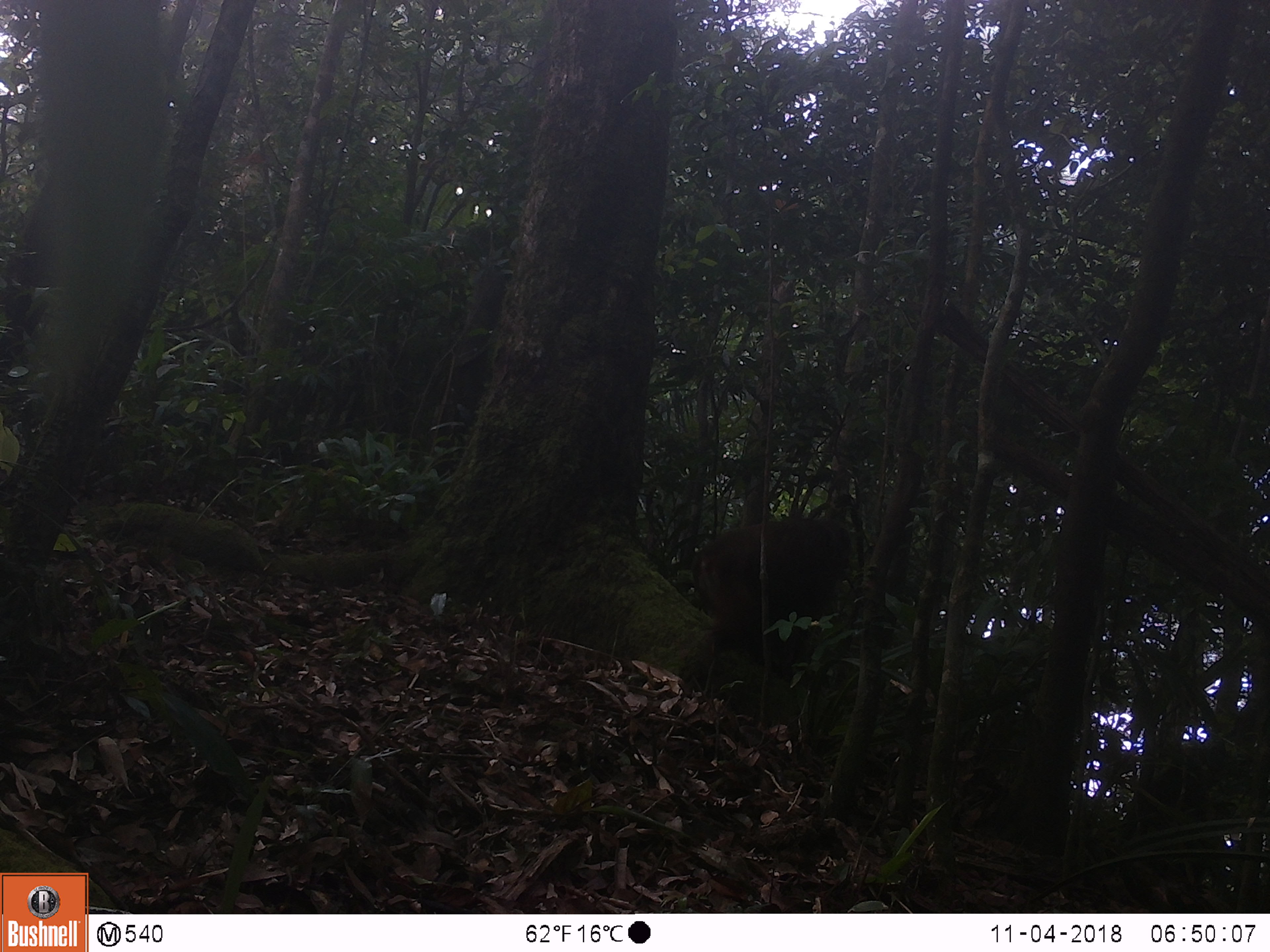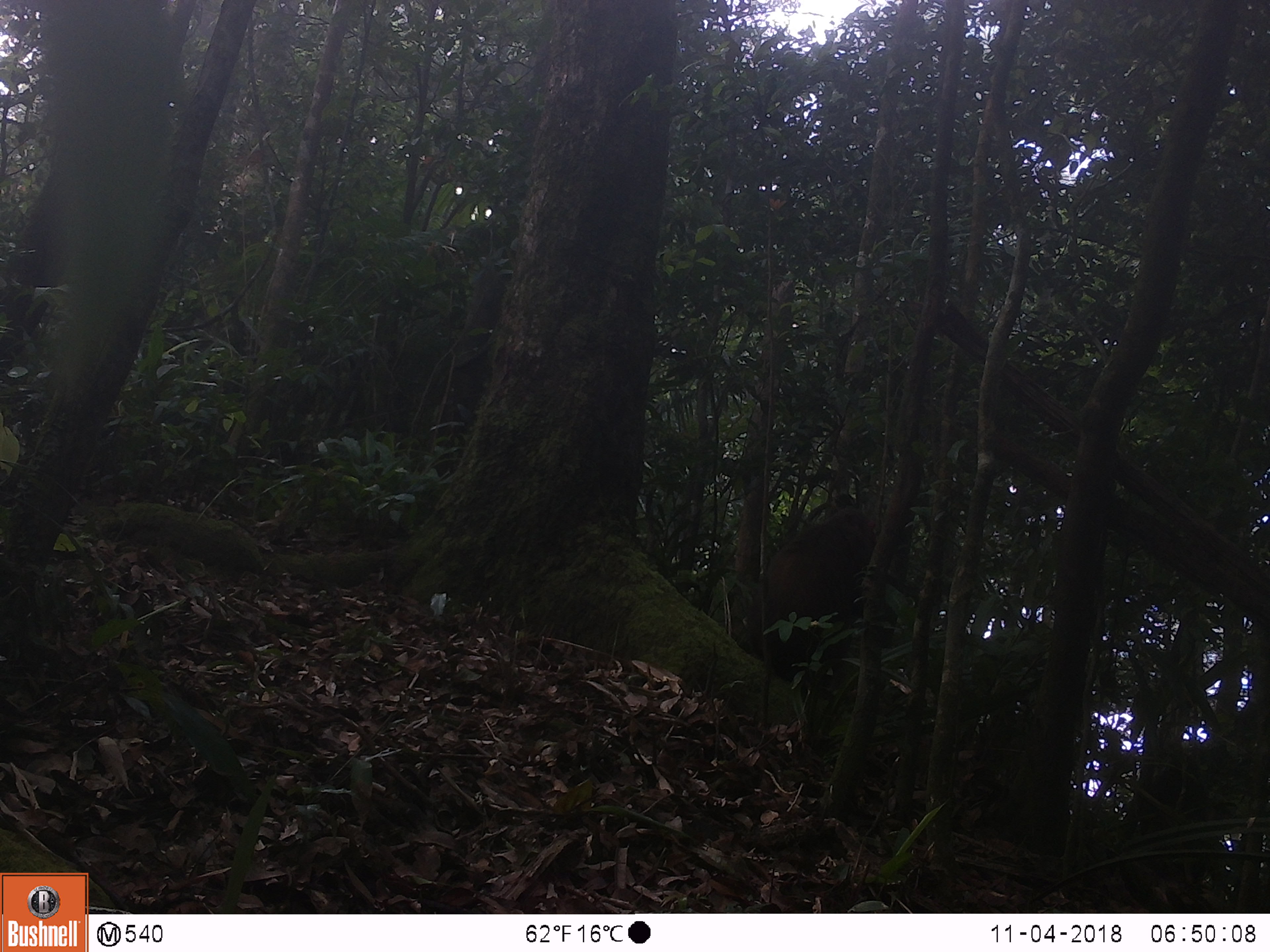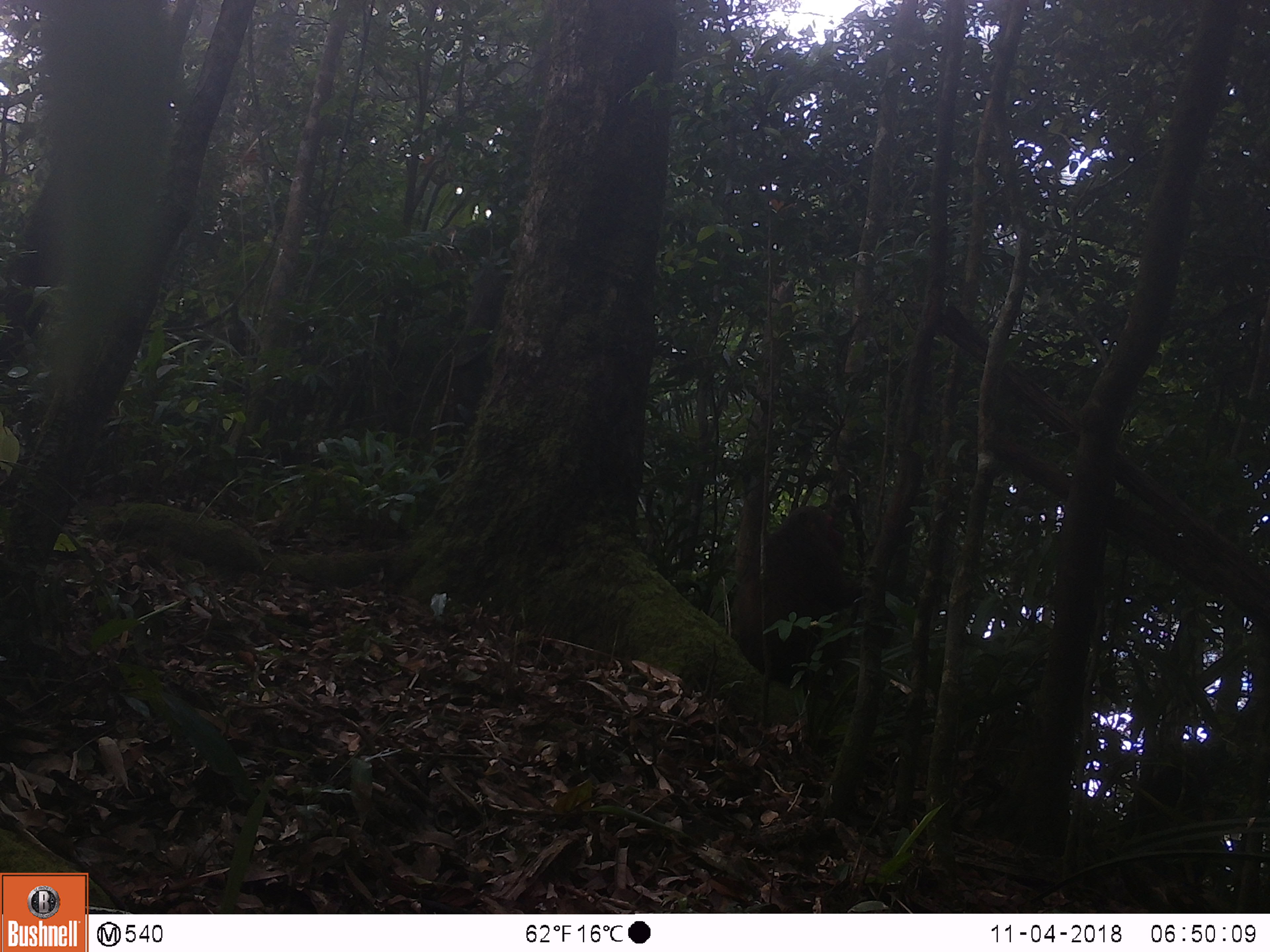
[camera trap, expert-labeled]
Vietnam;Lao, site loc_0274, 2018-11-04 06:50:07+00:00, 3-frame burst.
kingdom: Animalia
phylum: Chordata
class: Mammalia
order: Primates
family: Cercopithecidae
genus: Macaca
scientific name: Macaca arctoides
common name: stump-tailed macaque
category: stump tailed macaque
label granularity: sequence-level